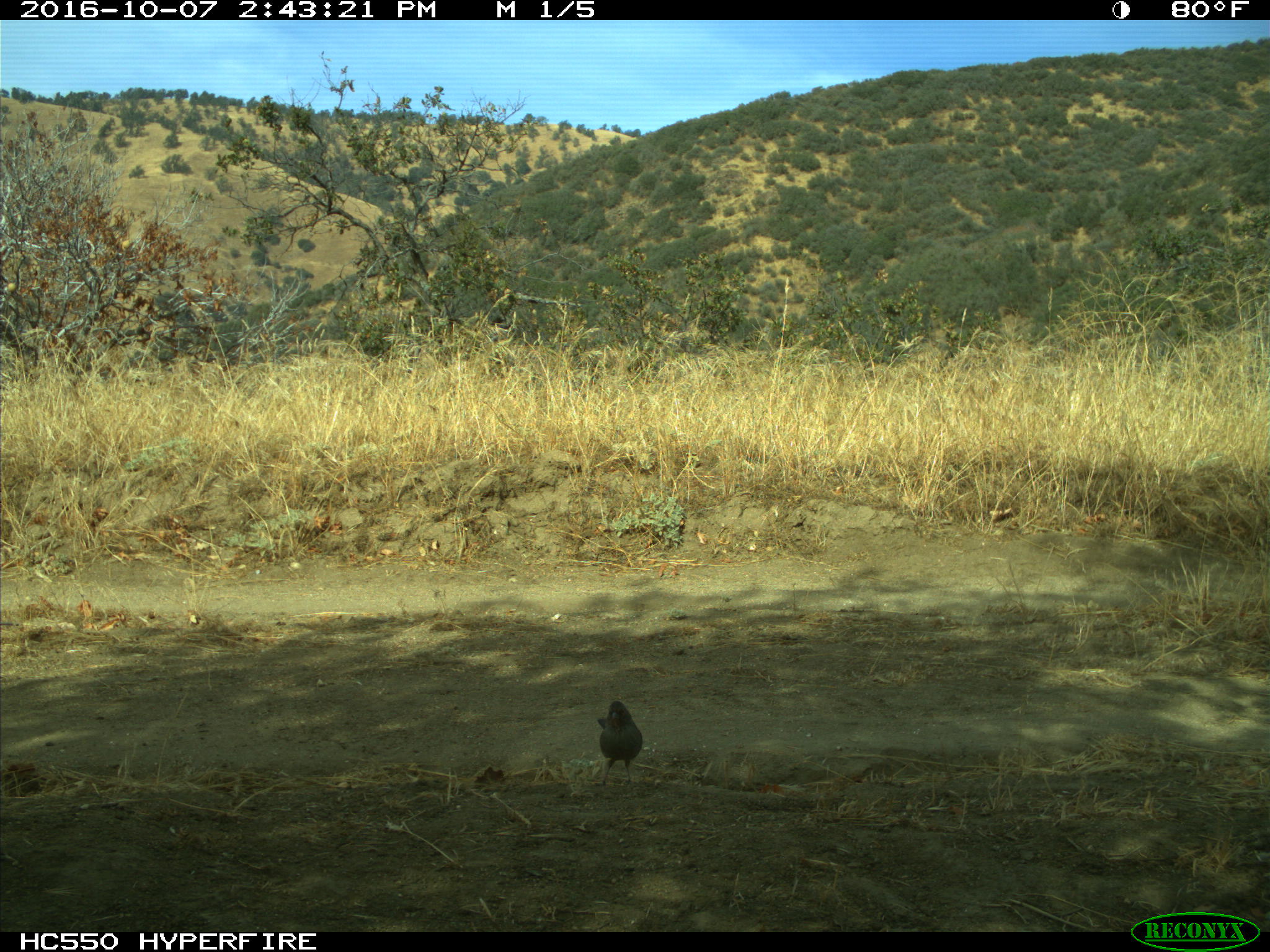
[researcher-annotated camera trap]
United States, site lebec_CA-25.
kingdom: Animalia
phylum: Chordata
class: Aves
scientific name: Aves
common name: birds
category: unidentified bird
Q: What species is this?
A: Unidentified bird (birds) (Aves).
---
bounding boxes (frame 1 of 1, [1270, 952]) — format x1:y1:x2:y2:
animal: 597:699:645:788